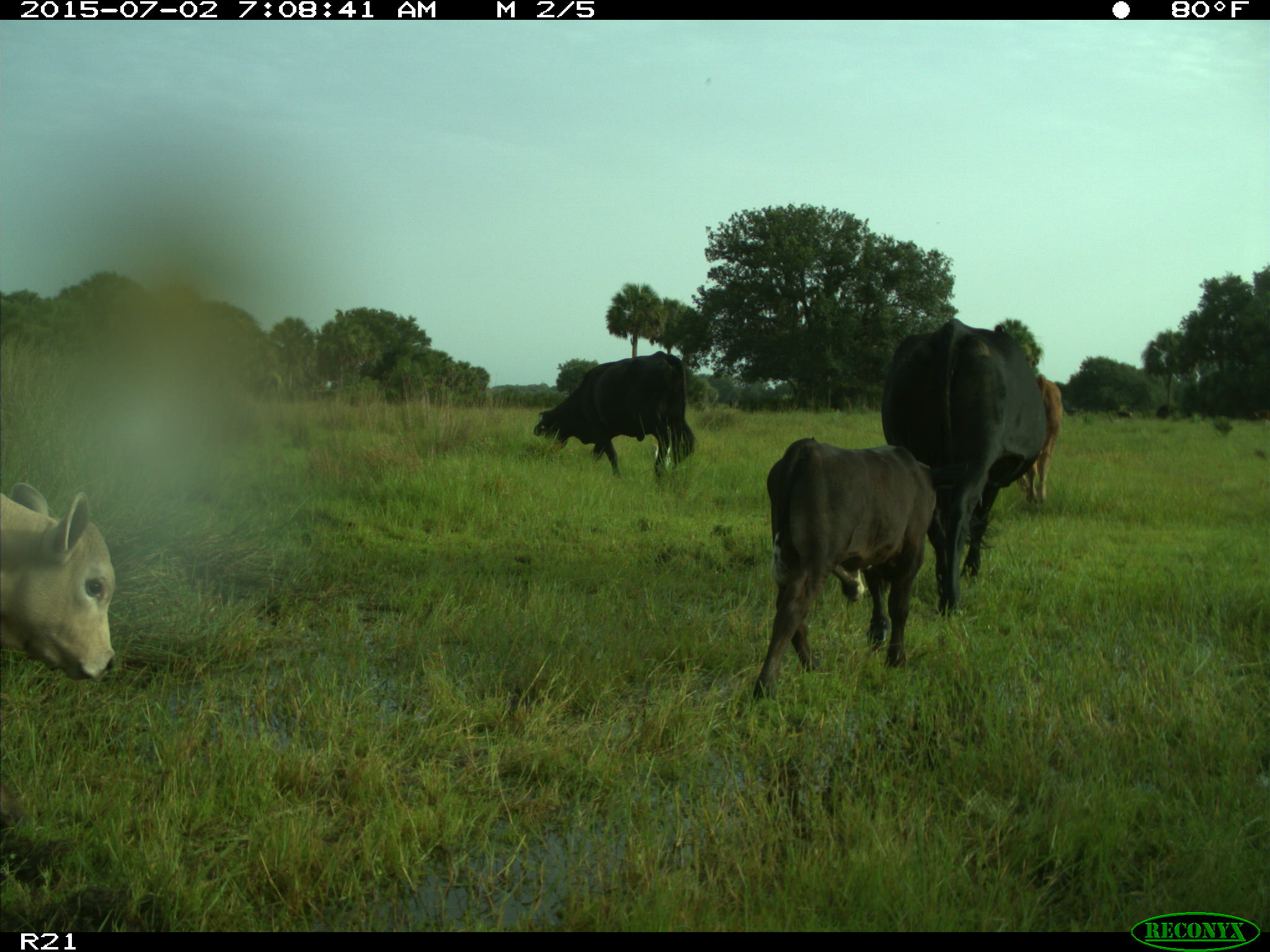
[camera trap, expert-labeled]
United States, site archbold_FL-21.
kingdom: Animalia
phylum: Chordata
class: Mammalia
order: Artiodactyla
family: Bovidae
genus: Bos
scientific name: Bos taurus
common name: domestic cow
Bos taurus (domestic cow).